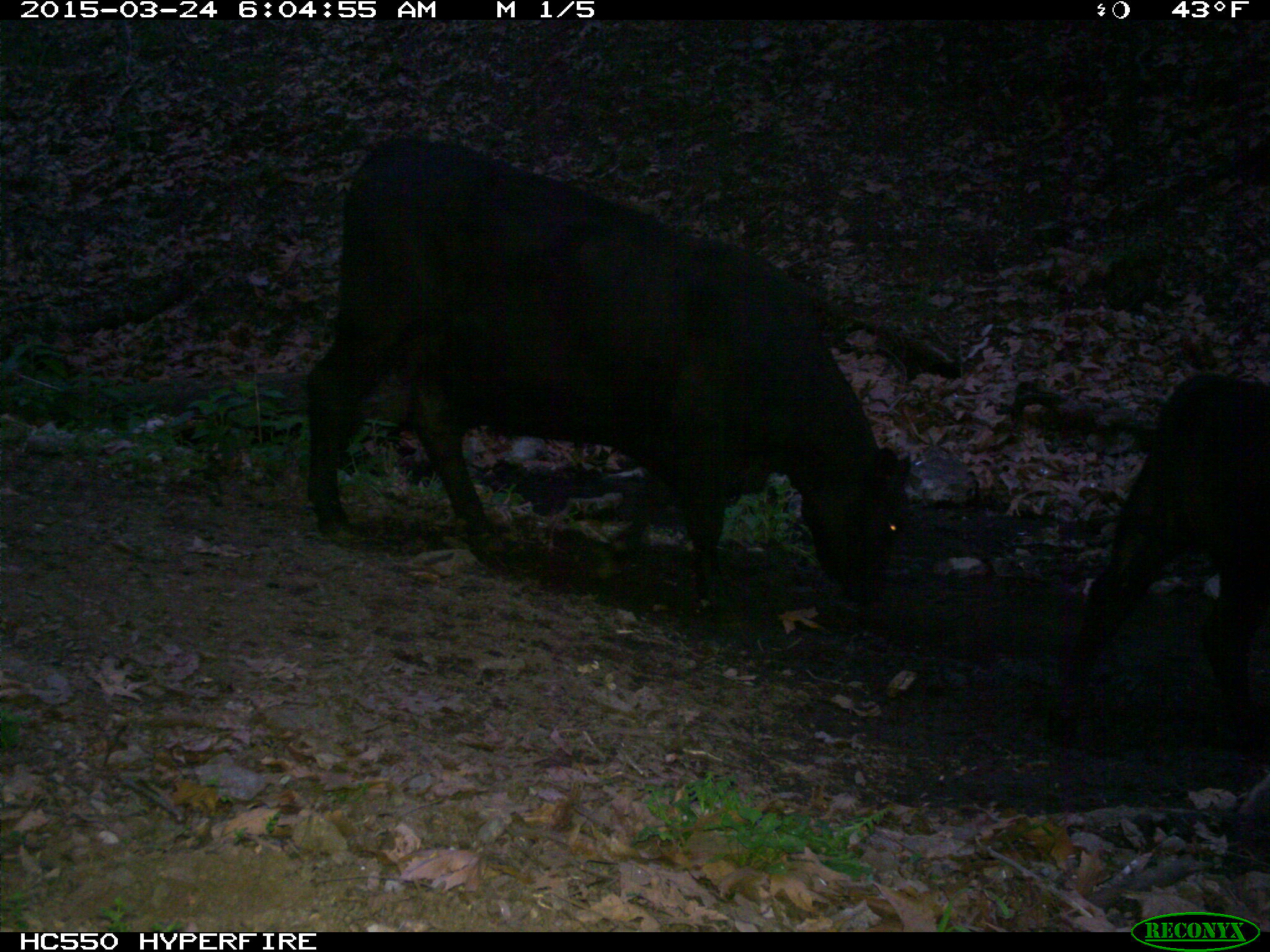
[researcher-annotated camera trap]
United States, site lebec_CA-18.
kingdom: Animalia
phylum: Chordata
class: Mammalia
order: Artiodactyla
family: Bovidae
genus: Bos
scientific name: Bos taurus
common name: domestic cow